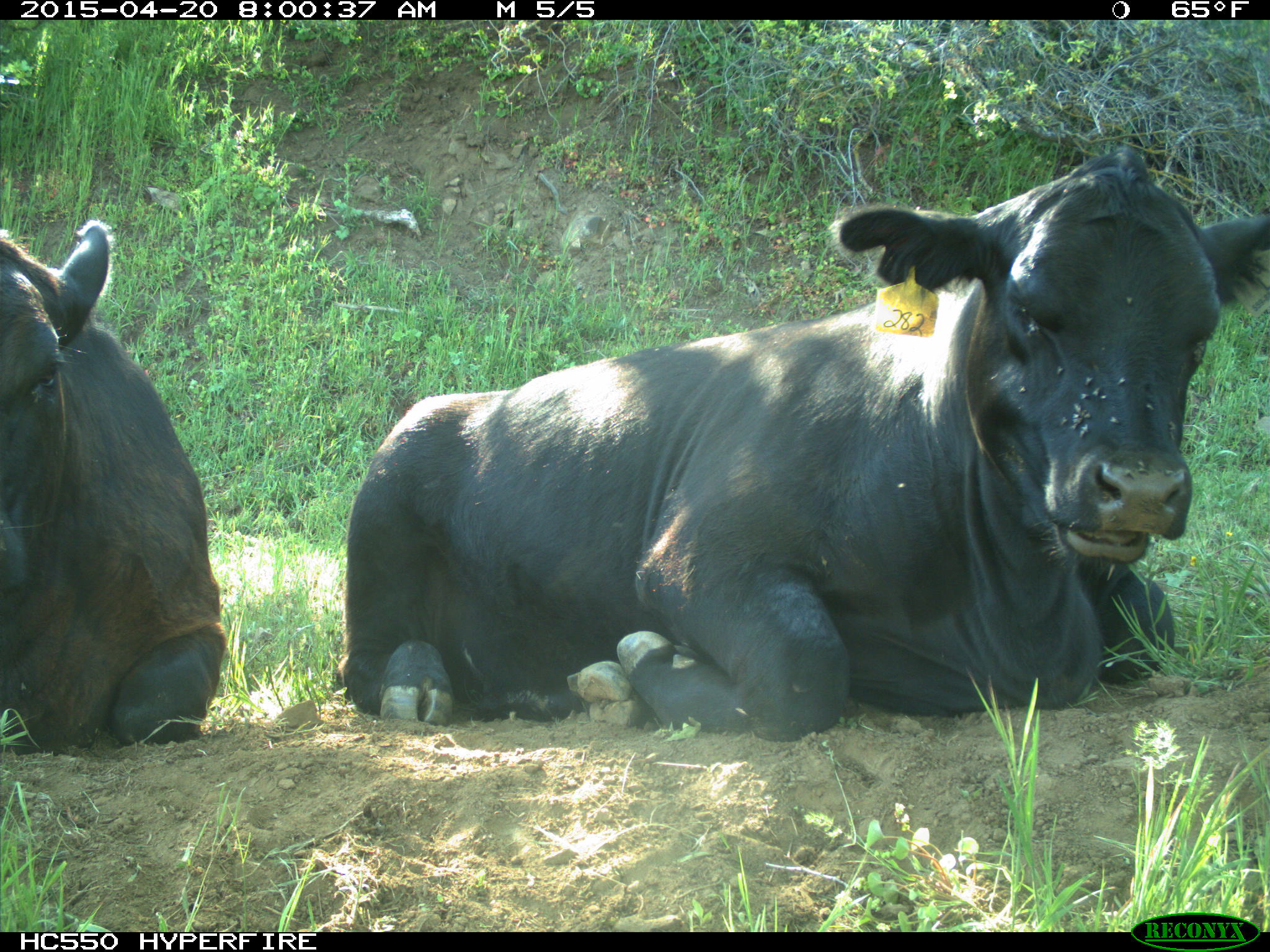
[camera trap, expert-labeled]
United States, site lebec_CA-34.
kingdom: Animalia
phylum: Chordata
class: Mammalia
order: Artiodactyla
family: Bovidae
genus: Bos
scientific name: Bos taurus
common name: domestic cow